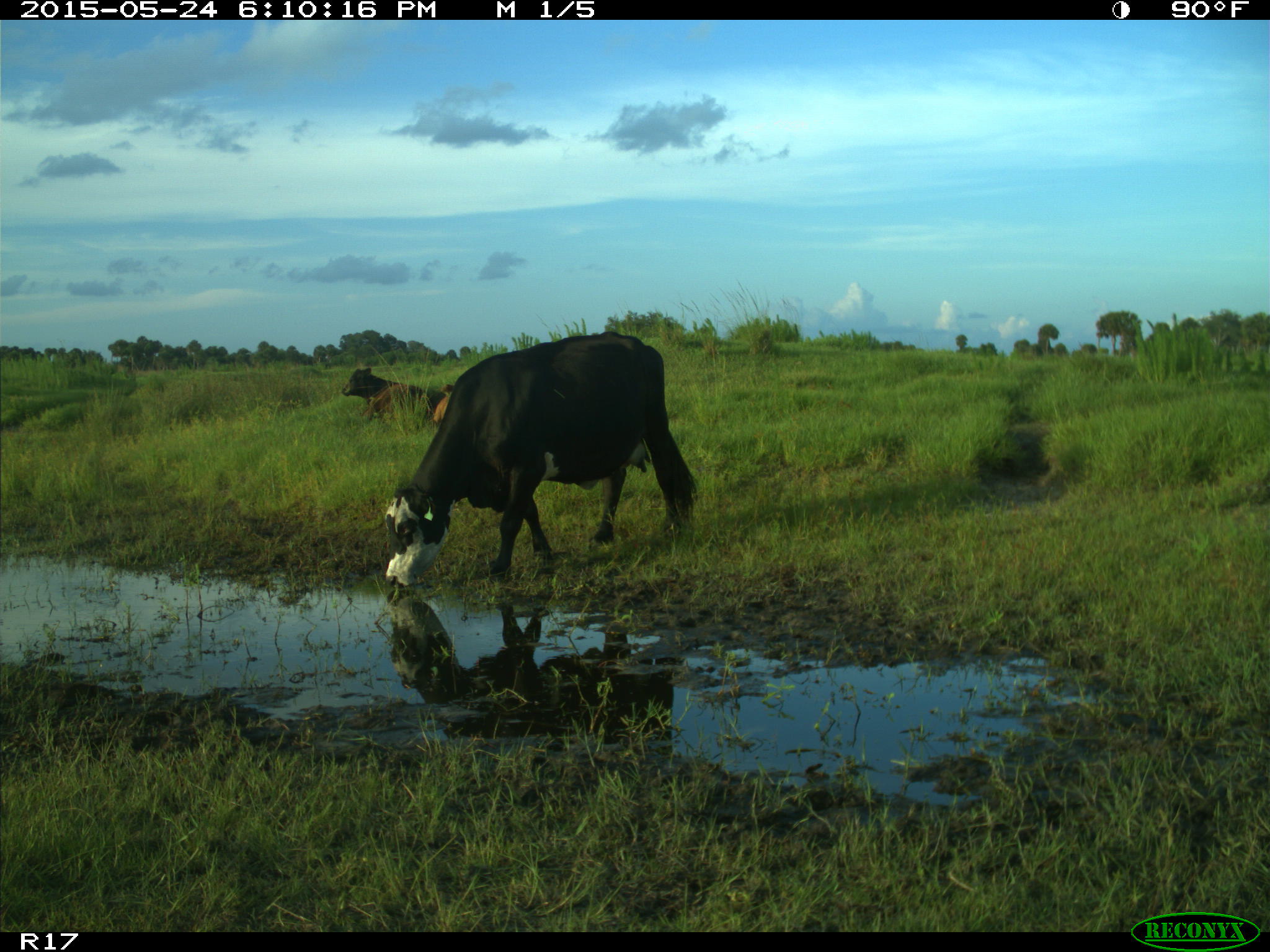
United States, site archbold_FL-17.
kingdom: Animalia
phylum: Chordata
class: Mammalia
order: Artiodactyla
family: Bovidae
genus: Bos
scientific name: Bos taurus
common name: domestic cow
Bos taurus (domestic cow).